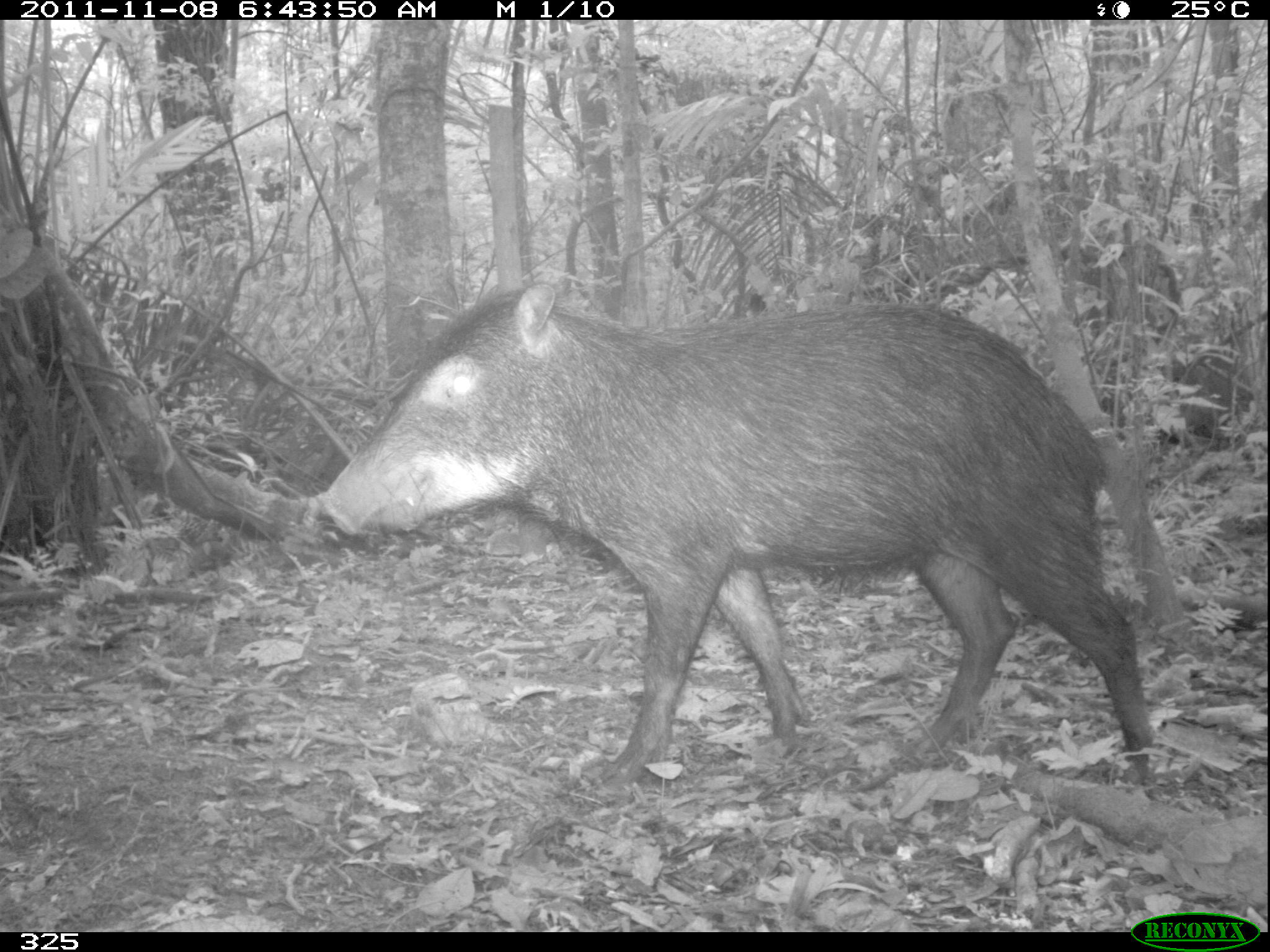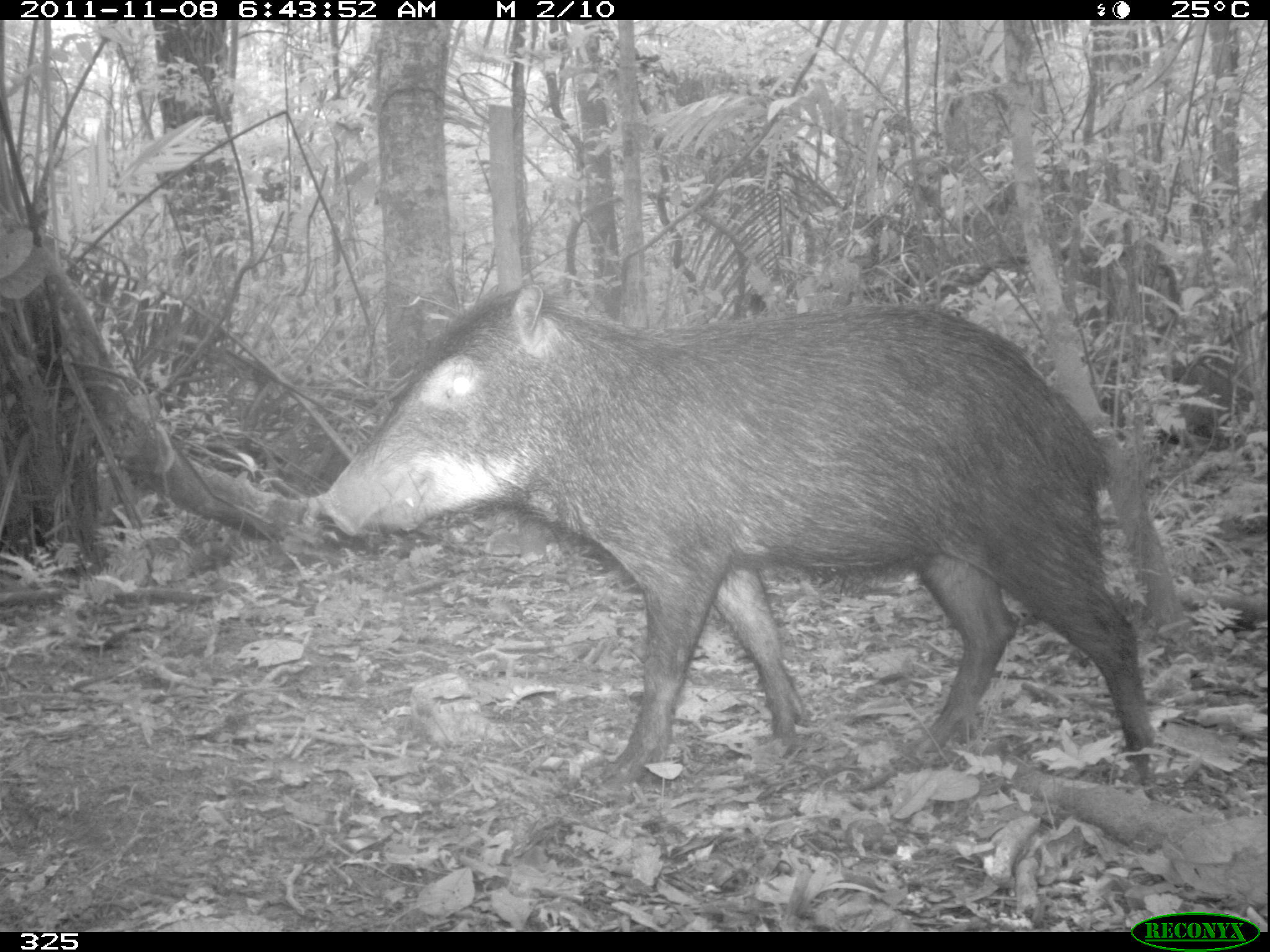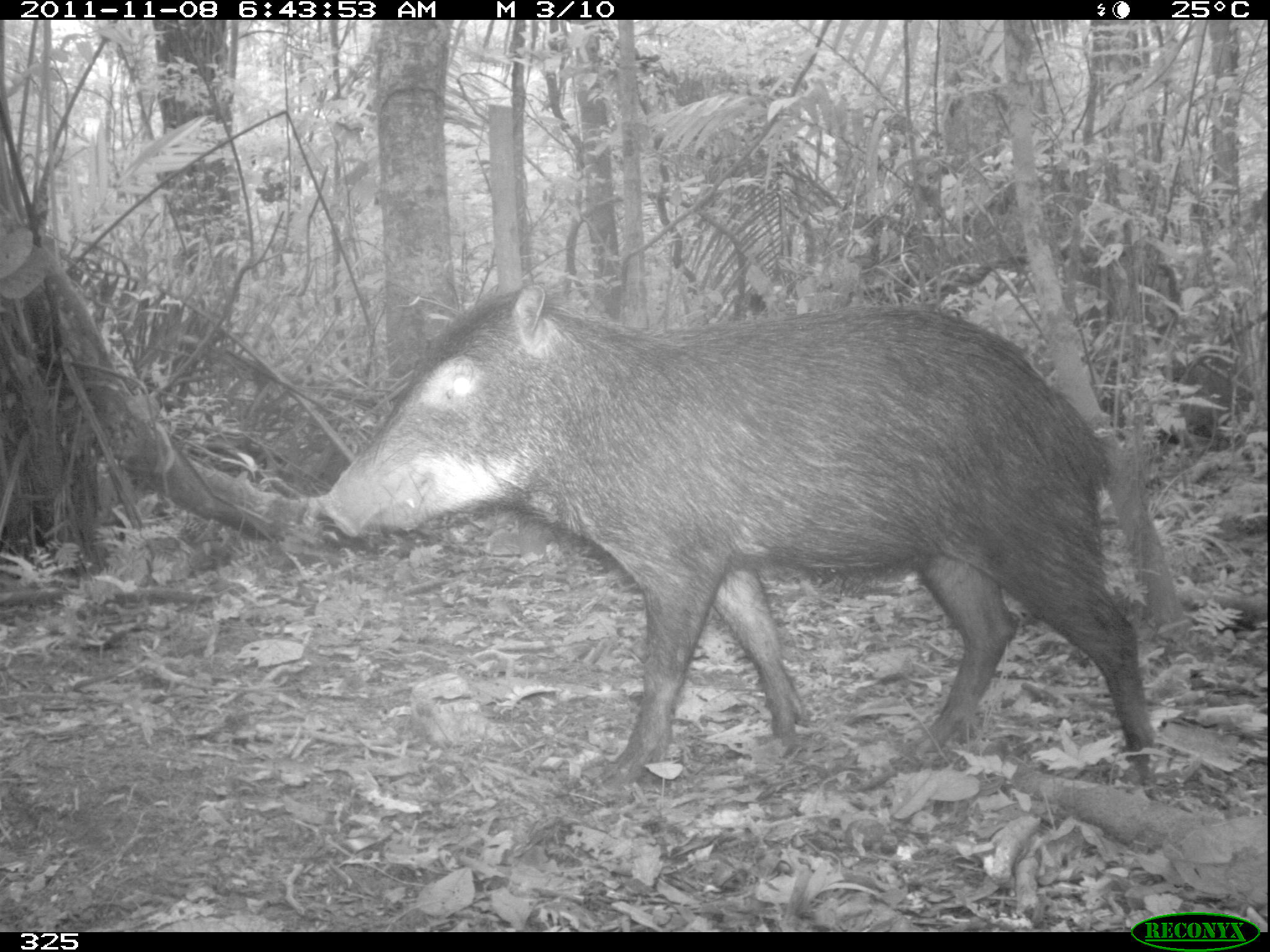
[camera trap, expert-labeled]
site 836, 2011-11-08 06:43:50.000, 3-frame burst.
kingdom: Animalia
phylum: Chordata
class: Mammalia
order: Artiodactyla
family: Tayassuidae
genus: Tayassu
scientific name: Tayassu pecari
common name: white-lipped peccary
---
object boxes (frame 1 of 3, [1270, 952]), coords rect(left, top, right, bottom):
tayassu pecari: rect(320, 277, 1161, 800)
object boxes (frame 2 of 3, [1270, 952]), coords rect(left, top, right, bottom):
tayassu pecari: rect(299, 269, 1188, 799)